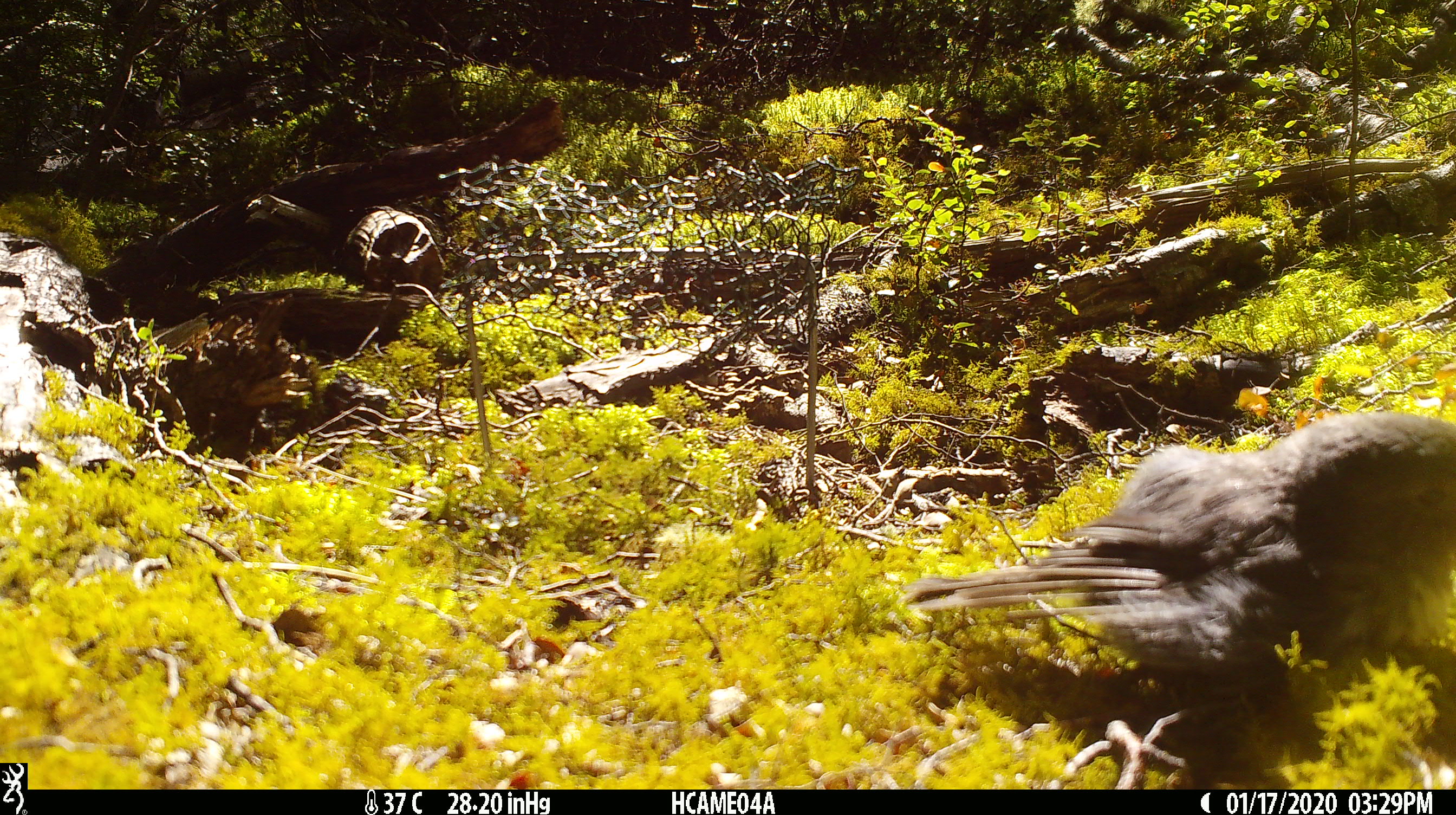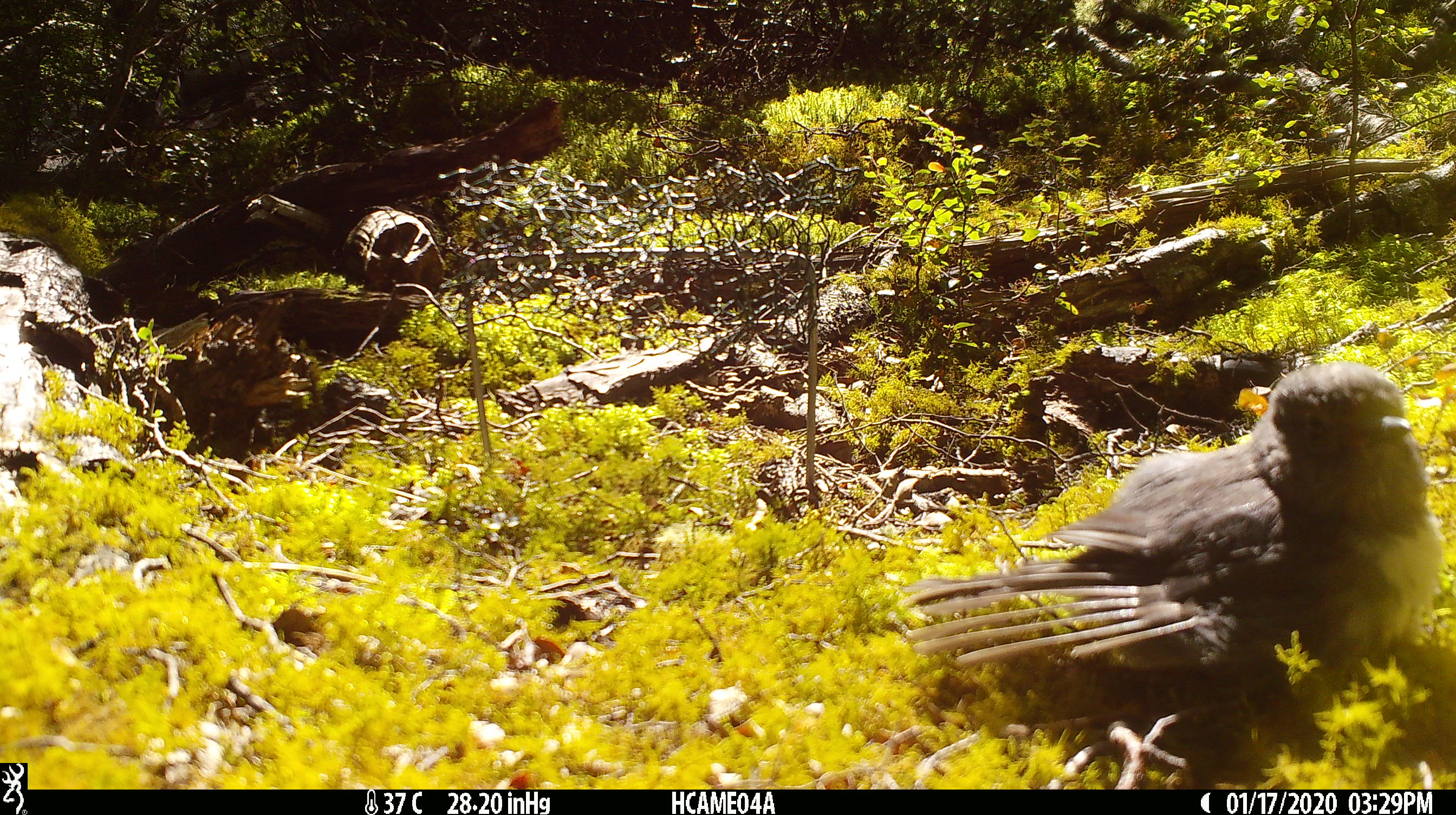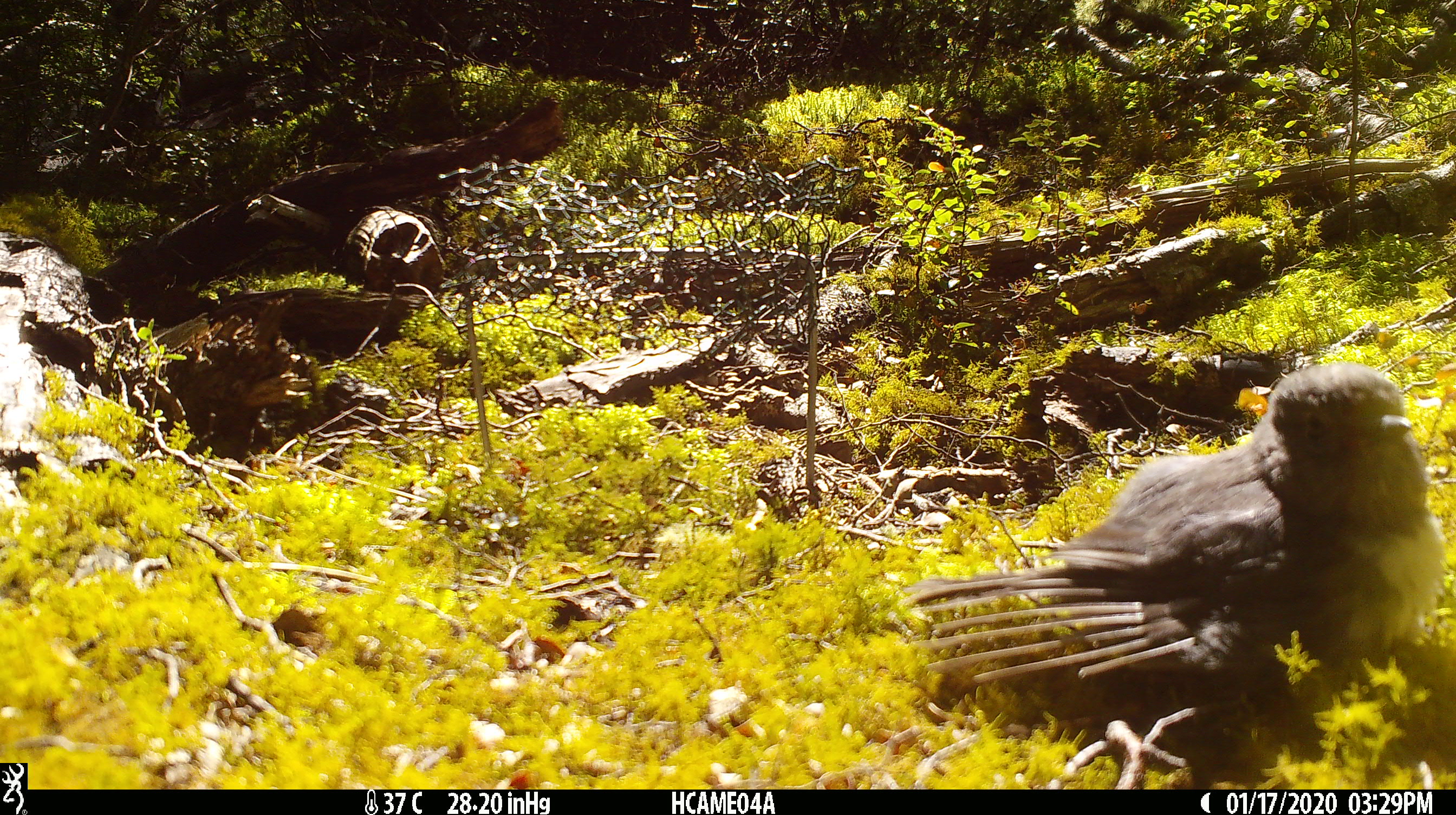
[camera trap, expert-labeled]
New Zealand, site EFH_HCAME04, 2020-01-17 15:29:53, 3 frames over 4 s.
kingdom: Animalia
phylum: Chordata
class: Aves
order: Passeriformes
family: Petroicidae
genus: Petroica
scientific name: Petroica australis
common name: new zealand robin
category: robin